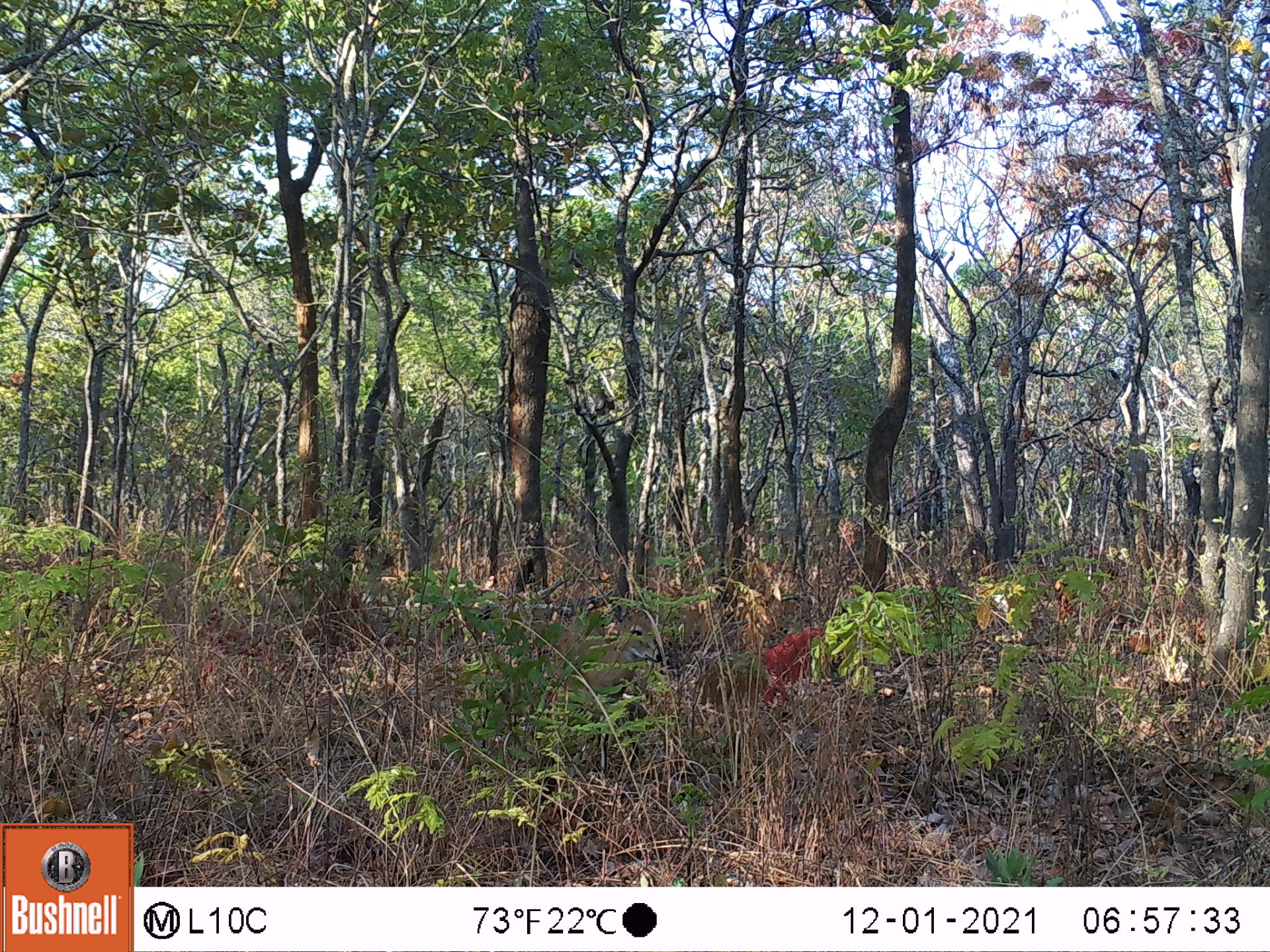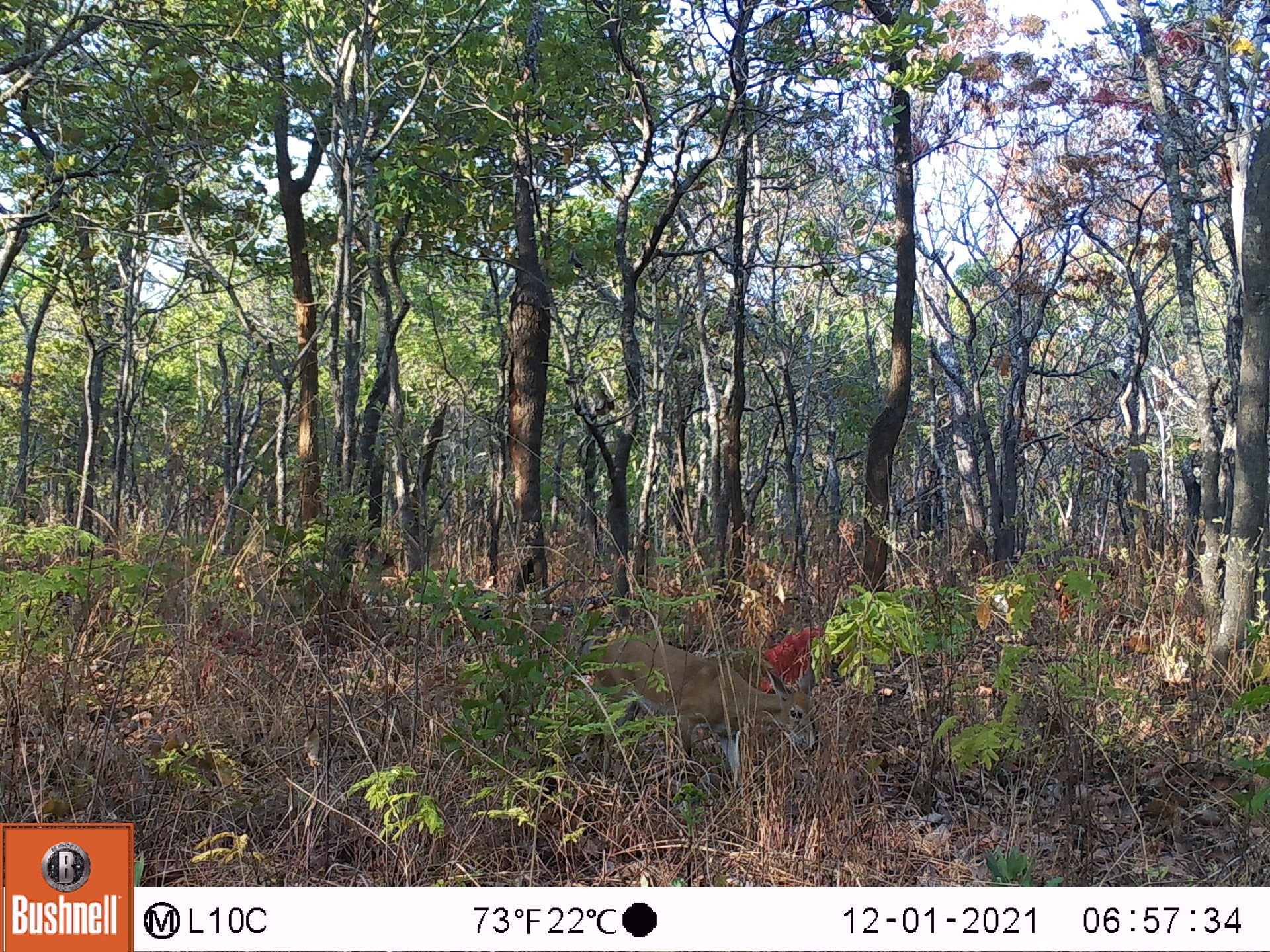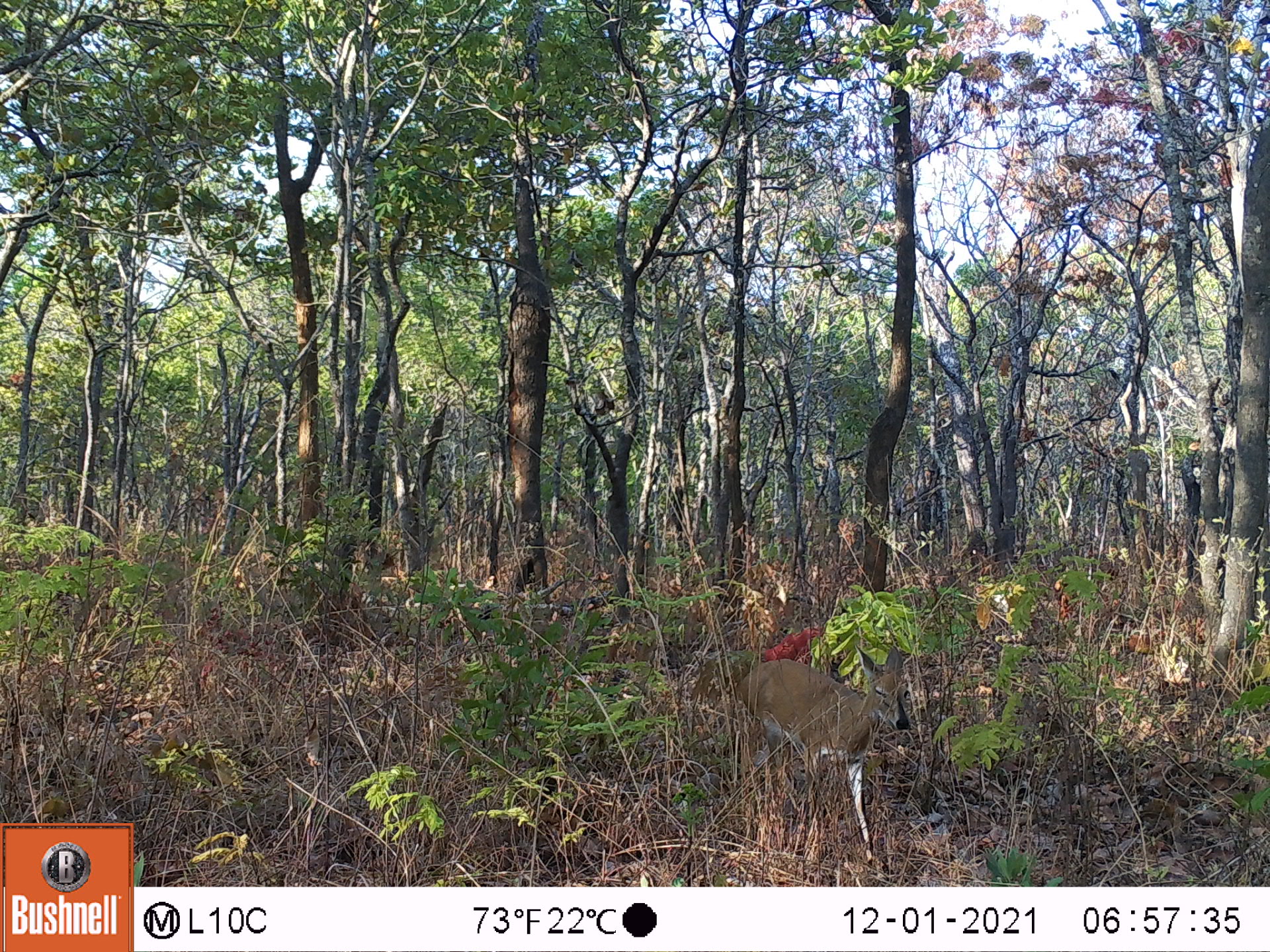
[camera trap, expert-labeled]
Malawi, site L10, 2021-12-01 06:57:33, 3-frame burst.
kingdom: Animalia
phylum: Chordata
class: Mammalia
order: Artiodactyla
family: Bovidae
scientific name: Antilopinae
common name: small antelope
Small antelope (Antilopinae), count 1.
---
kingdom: Animalia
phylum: Chordata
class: Mammalia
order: Artiodactyla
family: Bovidae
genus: Sylvicapra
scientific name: Sylvicapra grimmia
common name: common duiker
Common duiker (Sylvicapra grimmia), count 1.